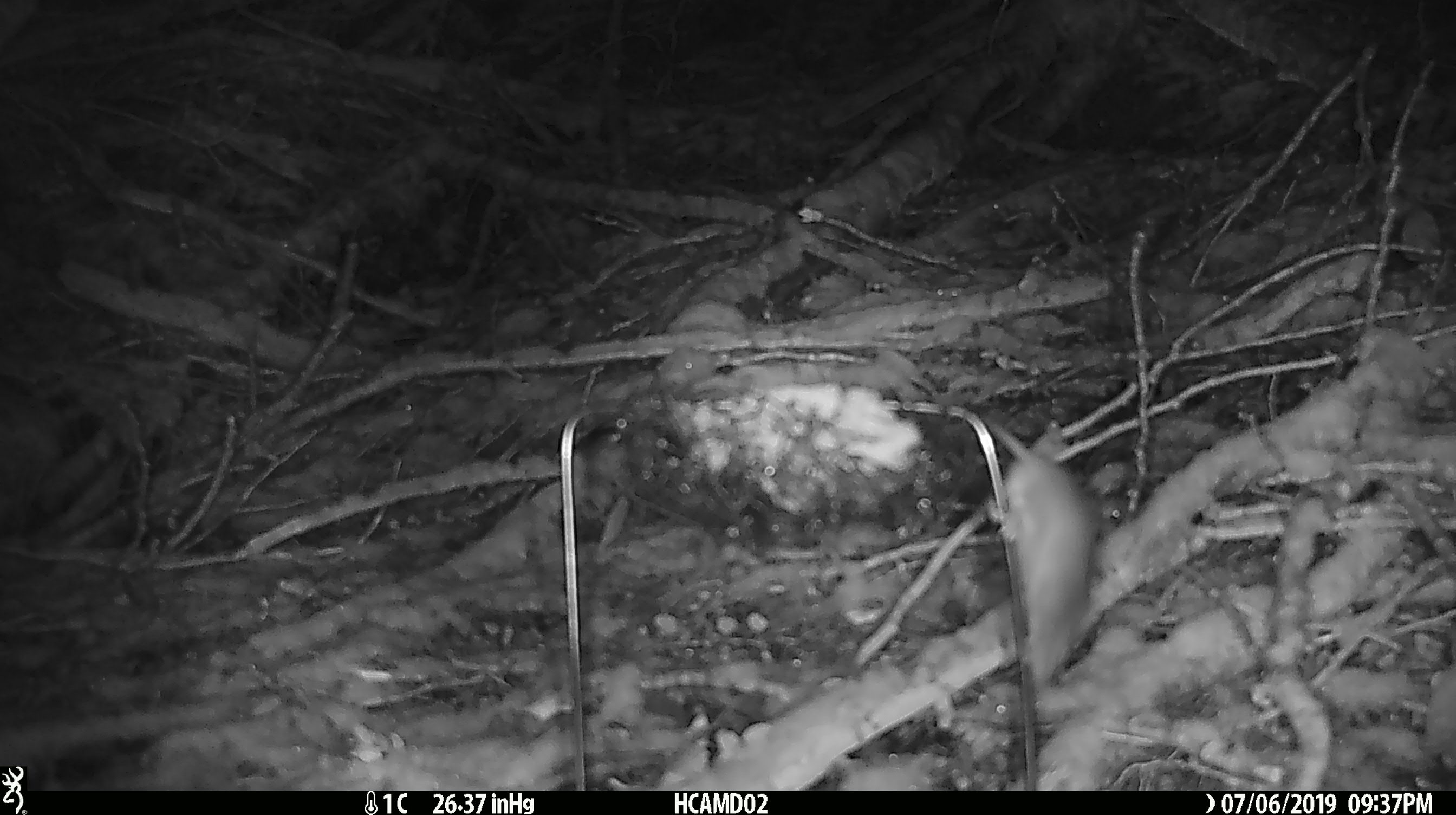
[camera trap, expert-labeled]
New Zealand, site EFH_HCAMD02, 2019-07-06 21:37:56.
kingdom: Animalia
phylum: Chordata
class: Mammalia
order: Rodentia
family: Muridae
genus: Mus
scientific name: Mus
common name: mouse